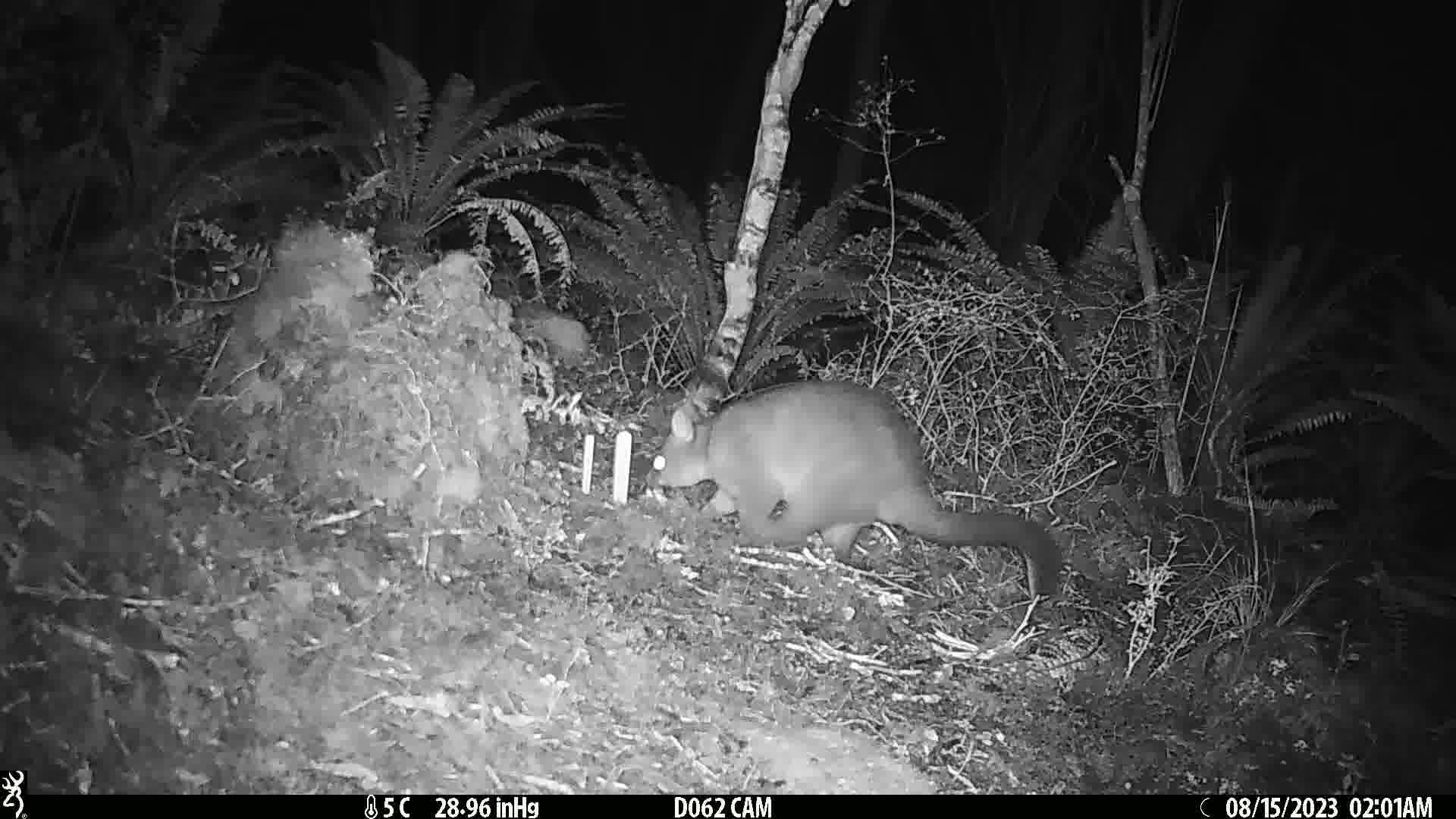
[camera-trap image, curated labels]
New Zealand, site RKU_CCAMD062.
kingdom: Animalia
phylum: Chordata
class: Mammalia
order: Diprotodontia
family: Phalangeridae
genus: Trichosurus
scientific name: Trichosurus vulpecula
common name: common brushtail possum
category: possum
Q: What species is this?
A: Possum (common brushtail possum) (Trichosurus vulpecula).